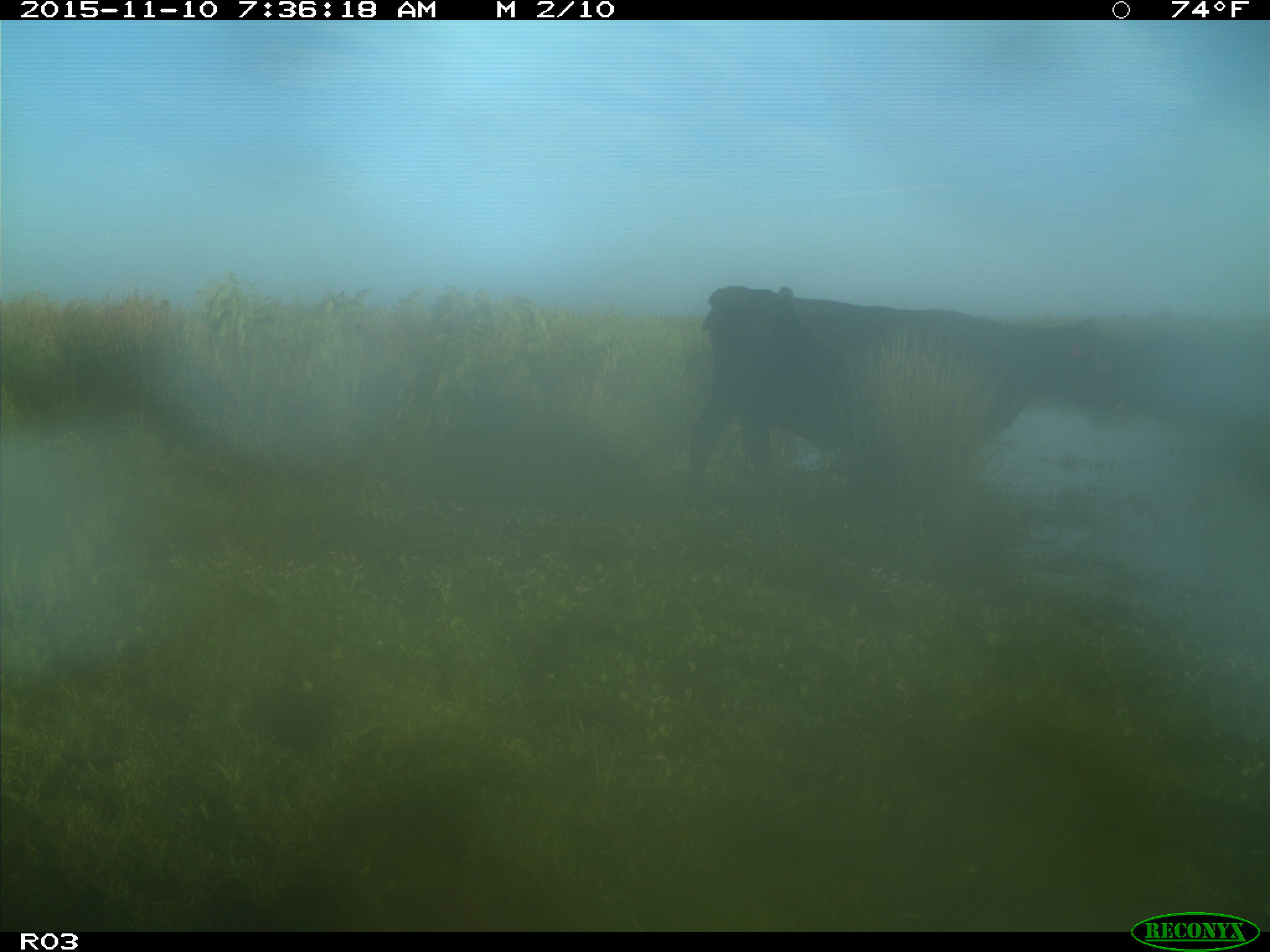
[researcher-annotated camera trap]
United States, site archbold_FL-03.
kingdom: Animalia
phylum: Chordata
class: Mammalia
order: Artiodactyla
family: Bovidae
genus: Bos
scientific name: Bos taurus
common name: domestic cow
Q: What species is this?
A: Bos taurus (domestic cow).